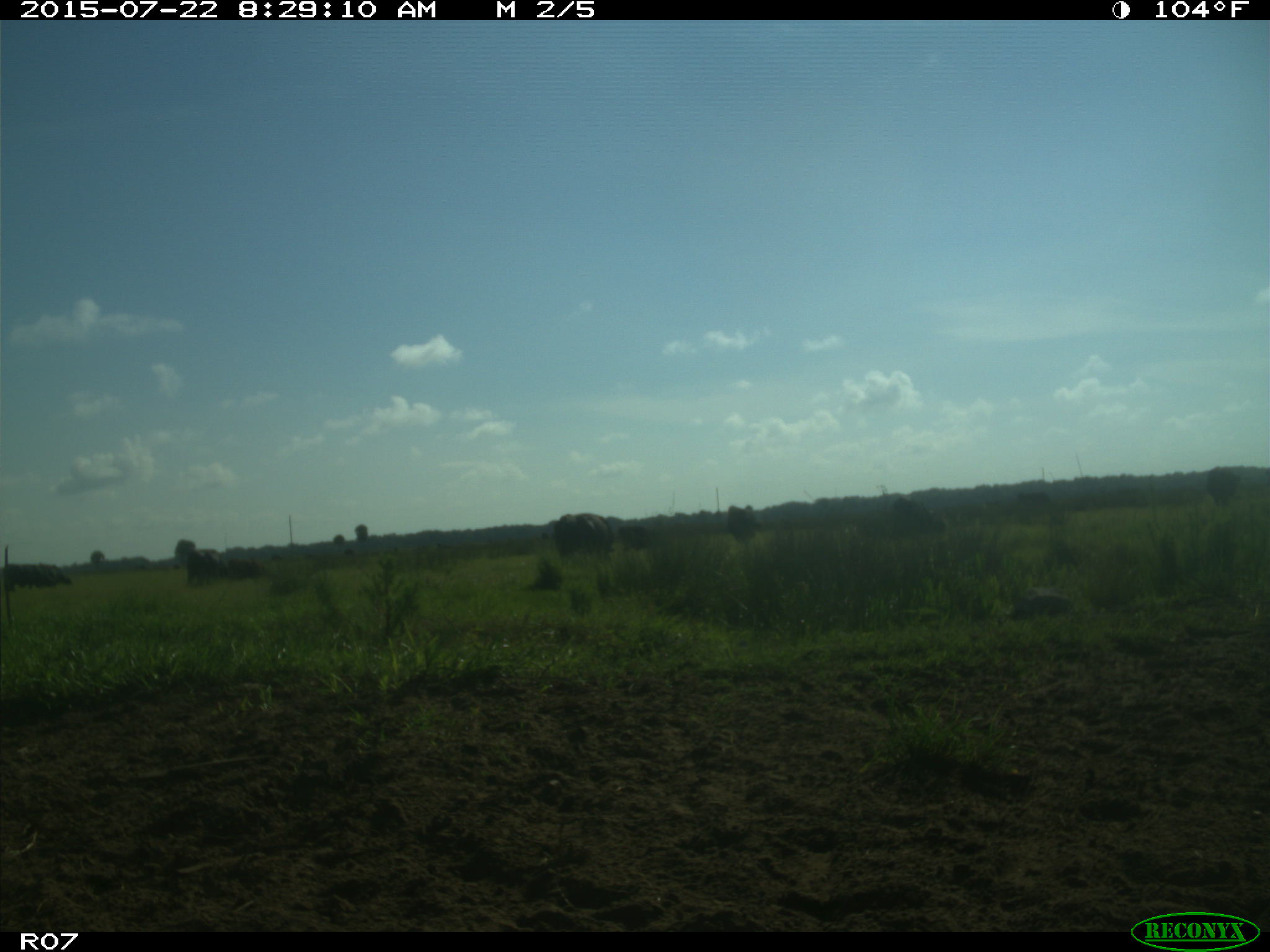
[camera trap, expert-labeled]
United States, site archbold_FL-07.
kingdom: Animalia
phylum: Chordata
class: Mammalia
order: Artiodactyla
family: Bovidae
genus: Bos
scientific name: Bos taurus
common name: domestic cow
Bos taurus (domestic cow).